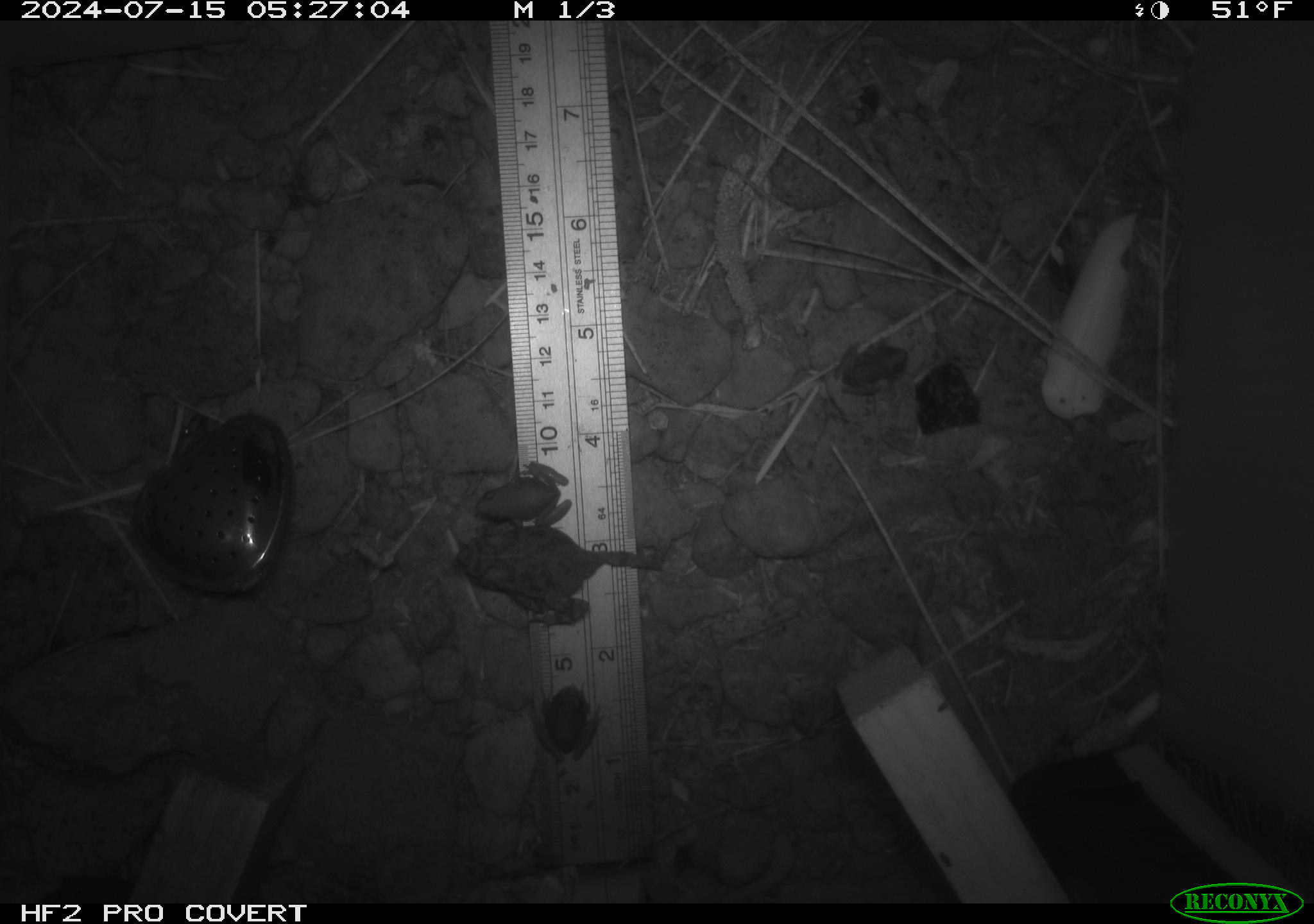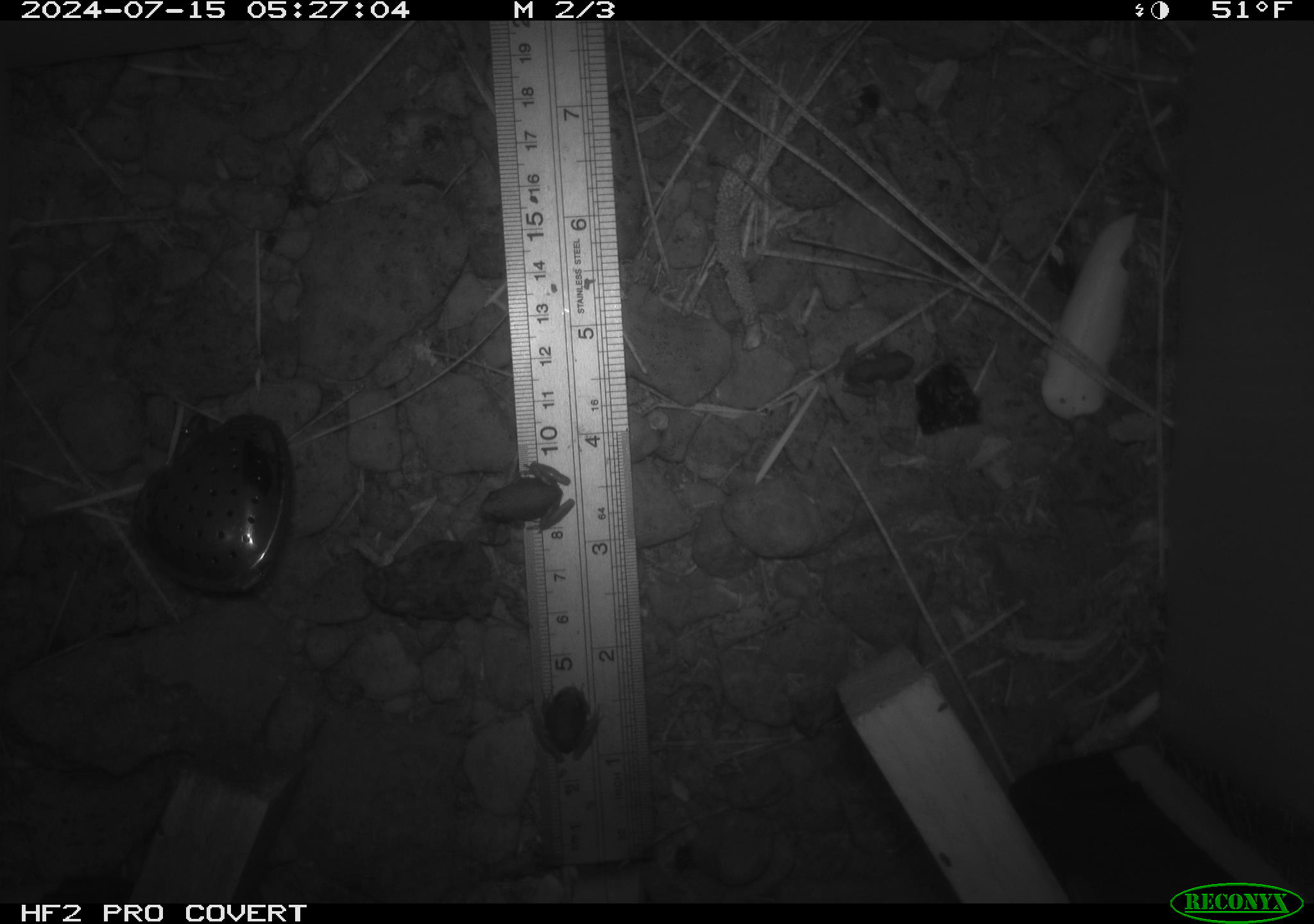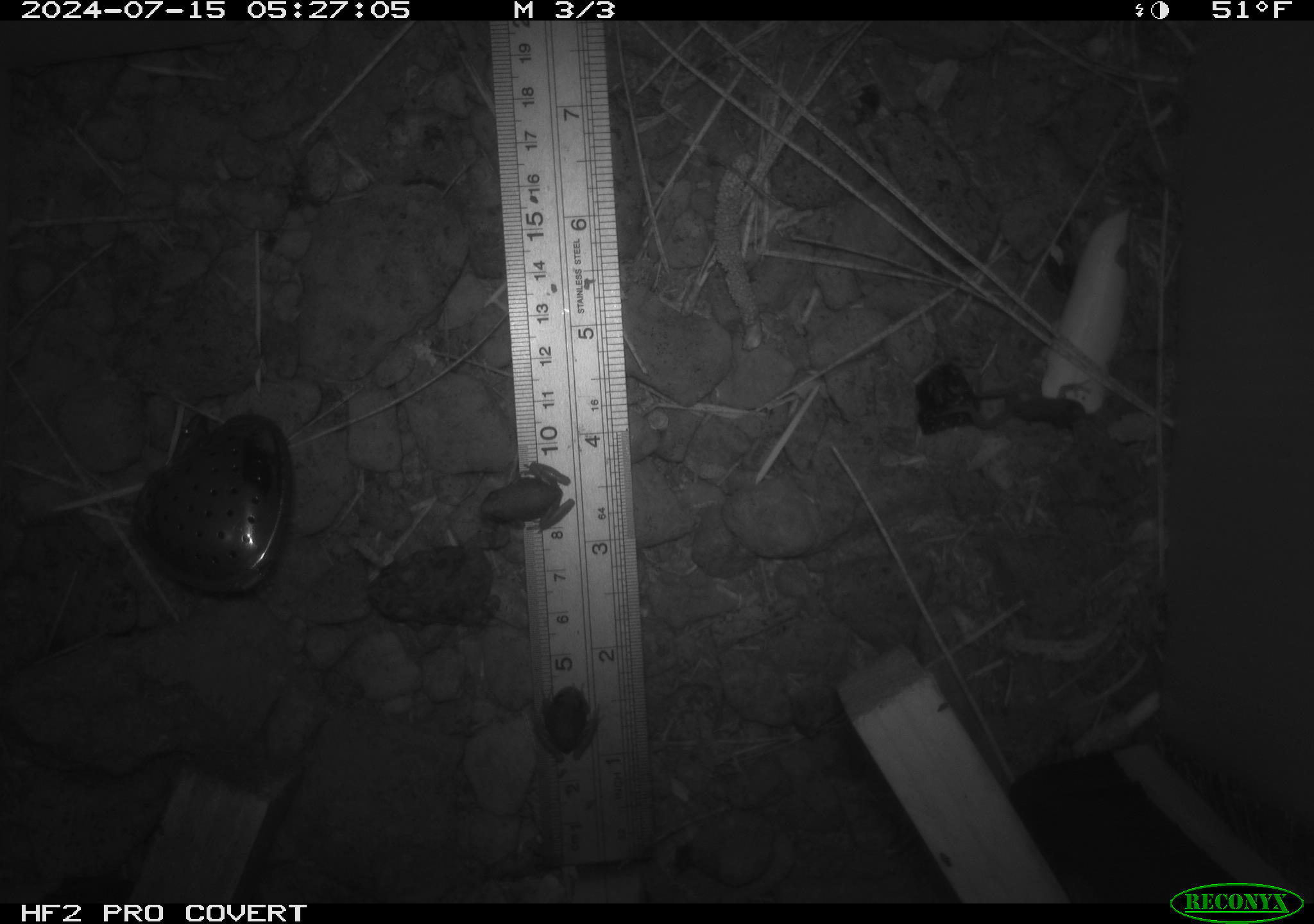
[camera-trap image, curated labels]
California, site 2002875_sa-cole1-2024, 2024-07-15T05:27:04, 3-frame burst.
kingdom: Animalia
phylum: Chordata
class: Amphibia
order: Anura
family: Bufonidae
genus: Anaxyrus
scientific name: Anaxyrus boreas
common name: western toad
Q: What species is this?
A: Western toad (Anaxyrus boreas).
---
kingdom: Animalia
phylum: Chordata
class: Amphibia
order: Anura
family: Hylidae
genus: Pseudacris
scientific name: Pseudacris regilla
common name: sierran treefrog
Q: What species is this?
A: Sierran treefrog (Pseudacris regilla).